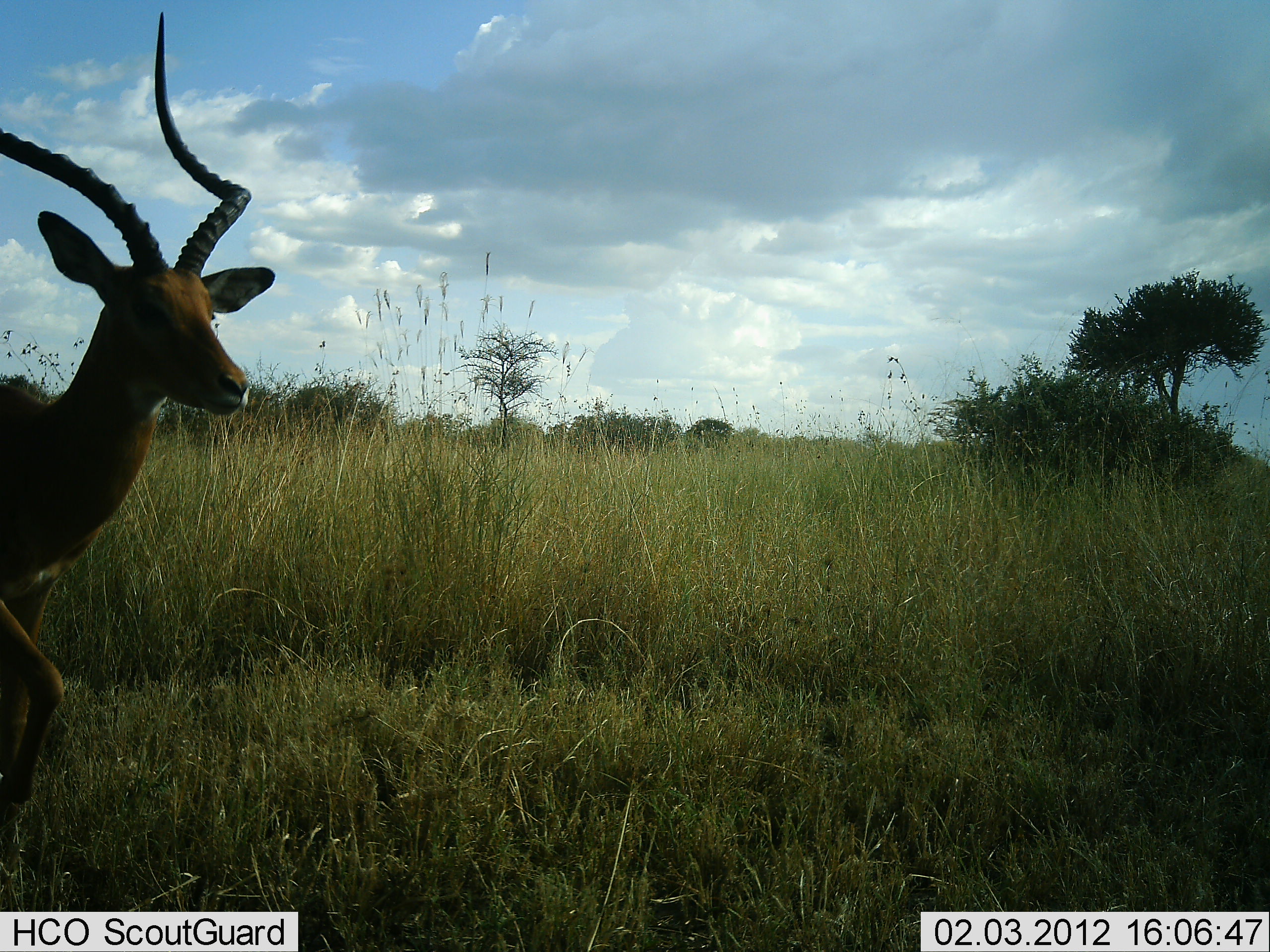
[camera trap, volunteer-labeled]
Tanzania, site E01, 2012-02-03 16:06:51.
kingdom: Animalia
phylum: Chordata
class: Mammalia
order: Artiodactyla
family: Bovidae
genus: Aepyceros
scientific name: Aepyceros melampus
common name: impala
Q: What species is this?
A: Impala (Aepyceros melampus).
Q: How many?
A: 1.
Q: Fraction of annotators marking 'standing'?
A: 25%.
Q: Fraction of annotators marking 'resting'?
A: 5%.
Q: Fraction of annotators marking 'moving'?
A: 70%.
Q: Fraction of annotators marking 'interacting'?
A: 0%.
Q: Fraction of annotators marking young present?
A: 0%.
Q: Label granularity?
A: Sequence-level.